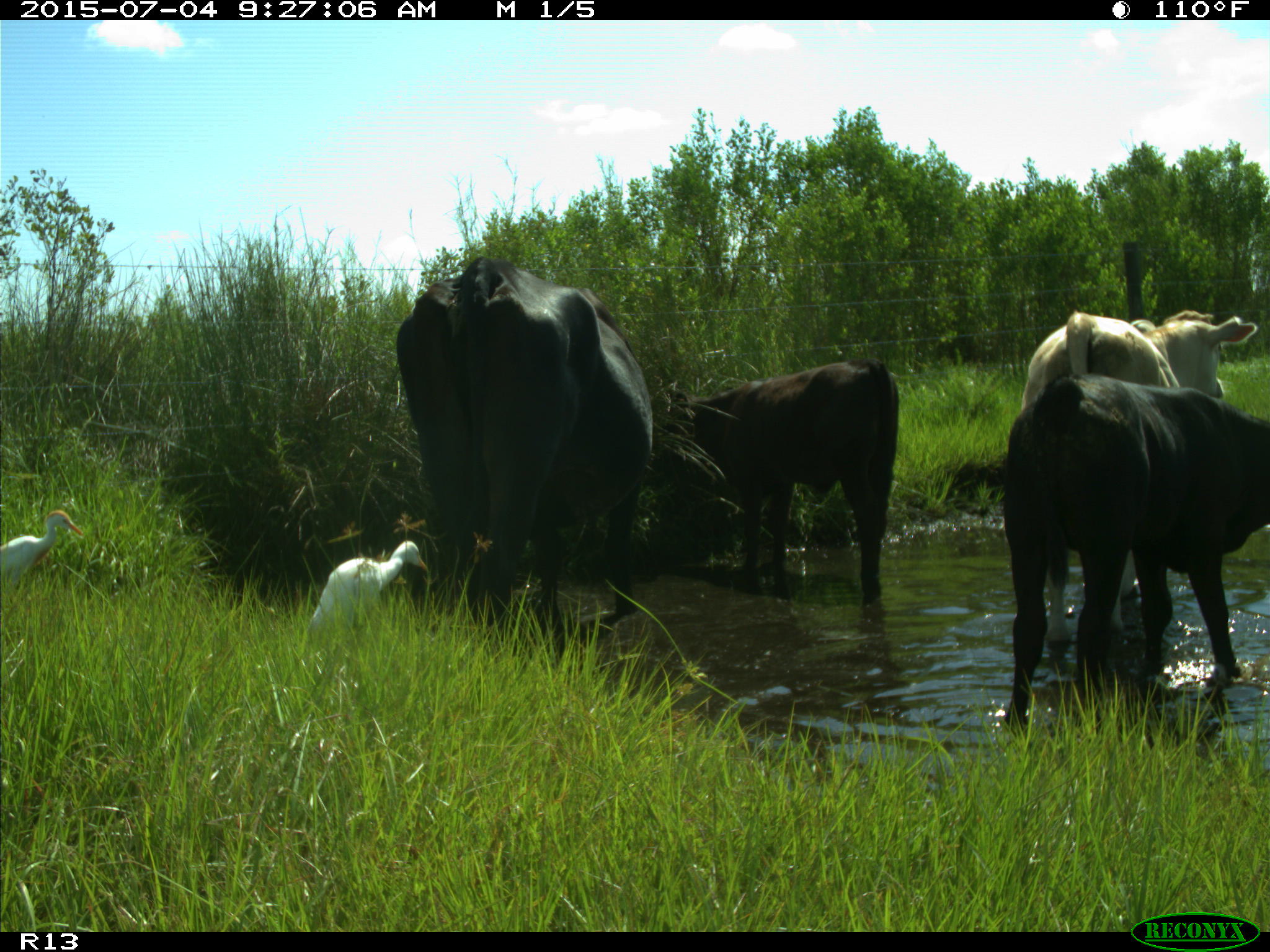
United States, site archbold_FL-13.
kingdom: Animalia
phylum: Chordata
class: Mammalia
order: Artiodactyla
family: Bovidae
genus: Bos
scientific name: Bos taurus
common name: domestic cow